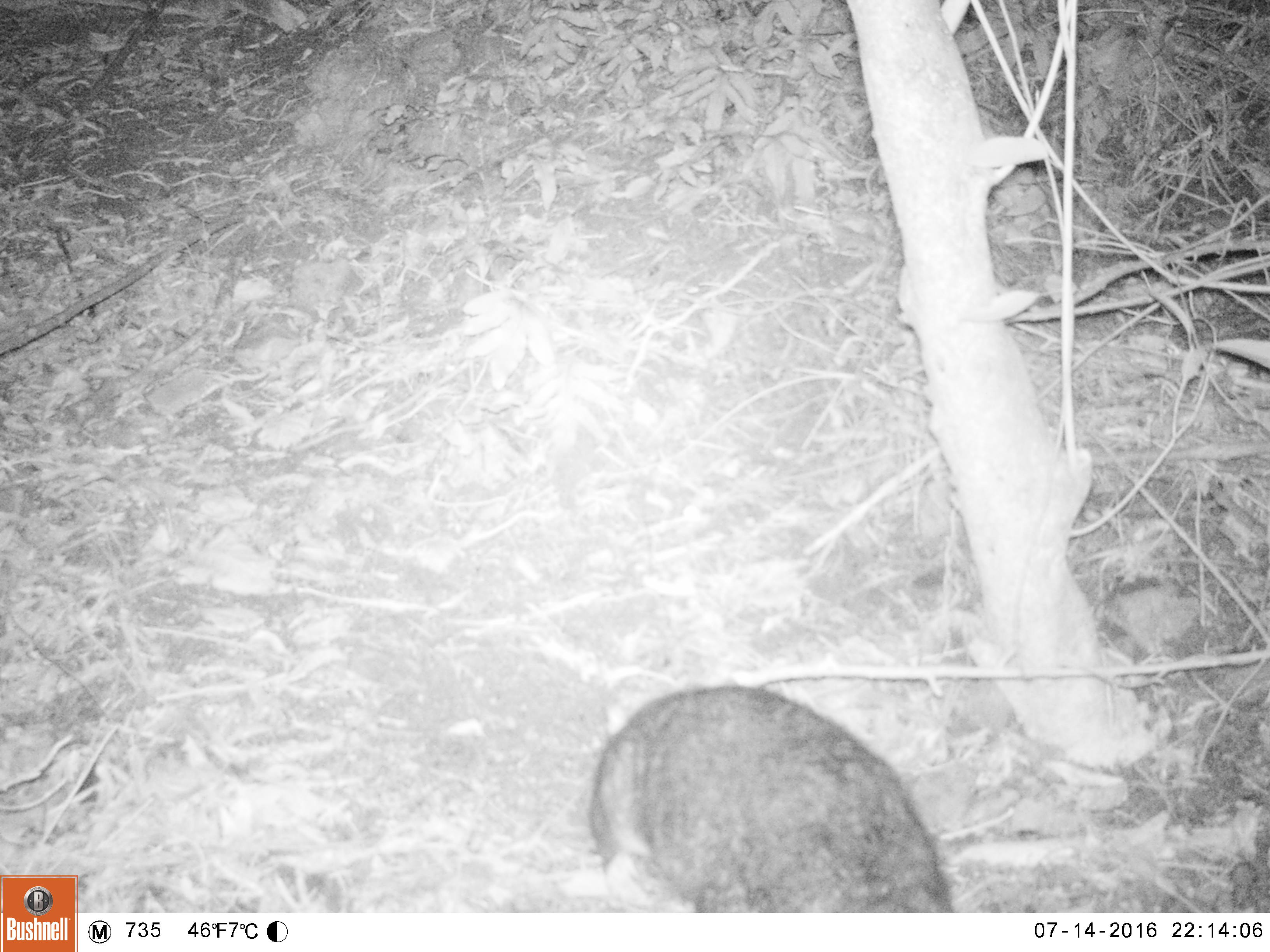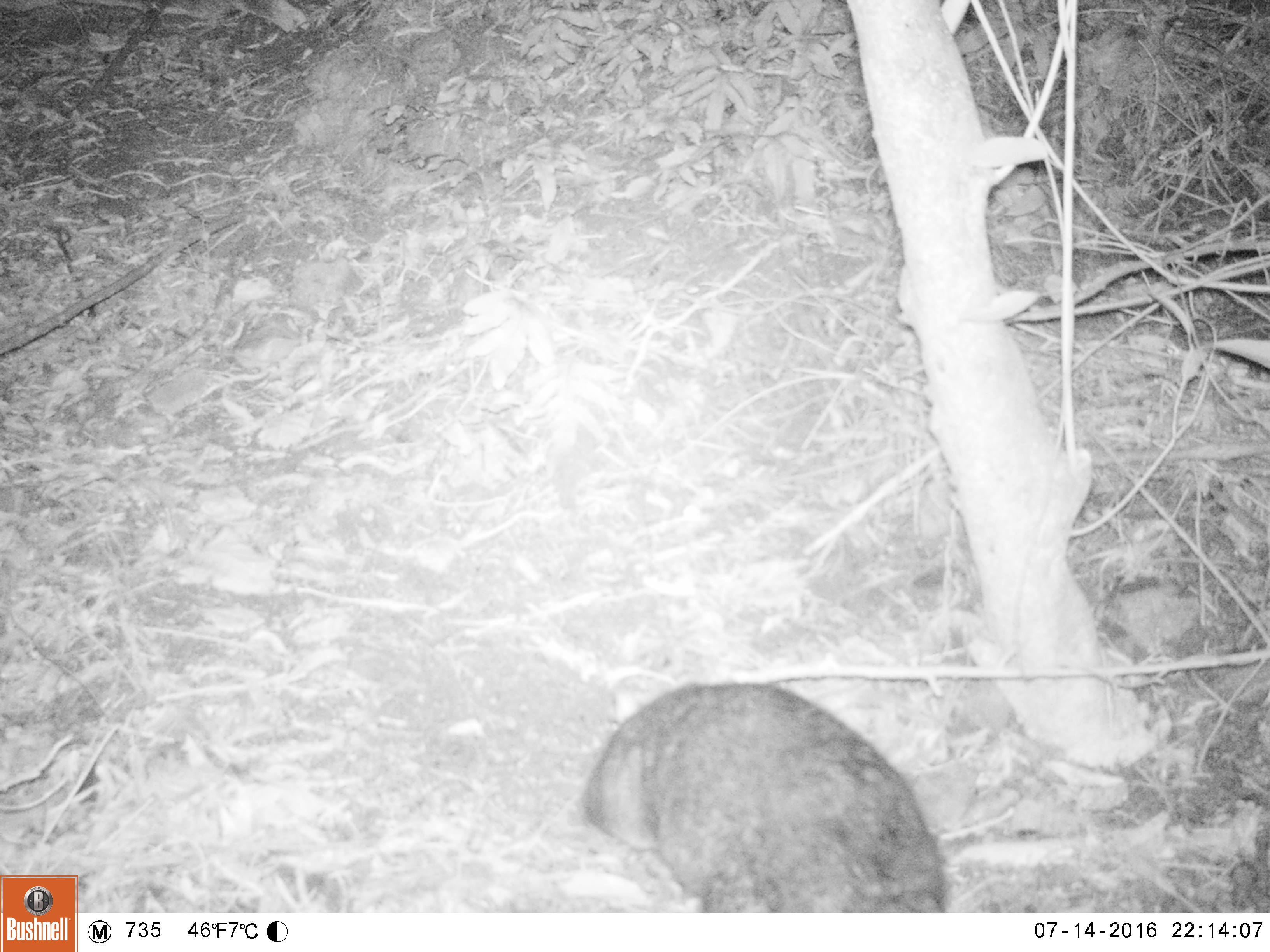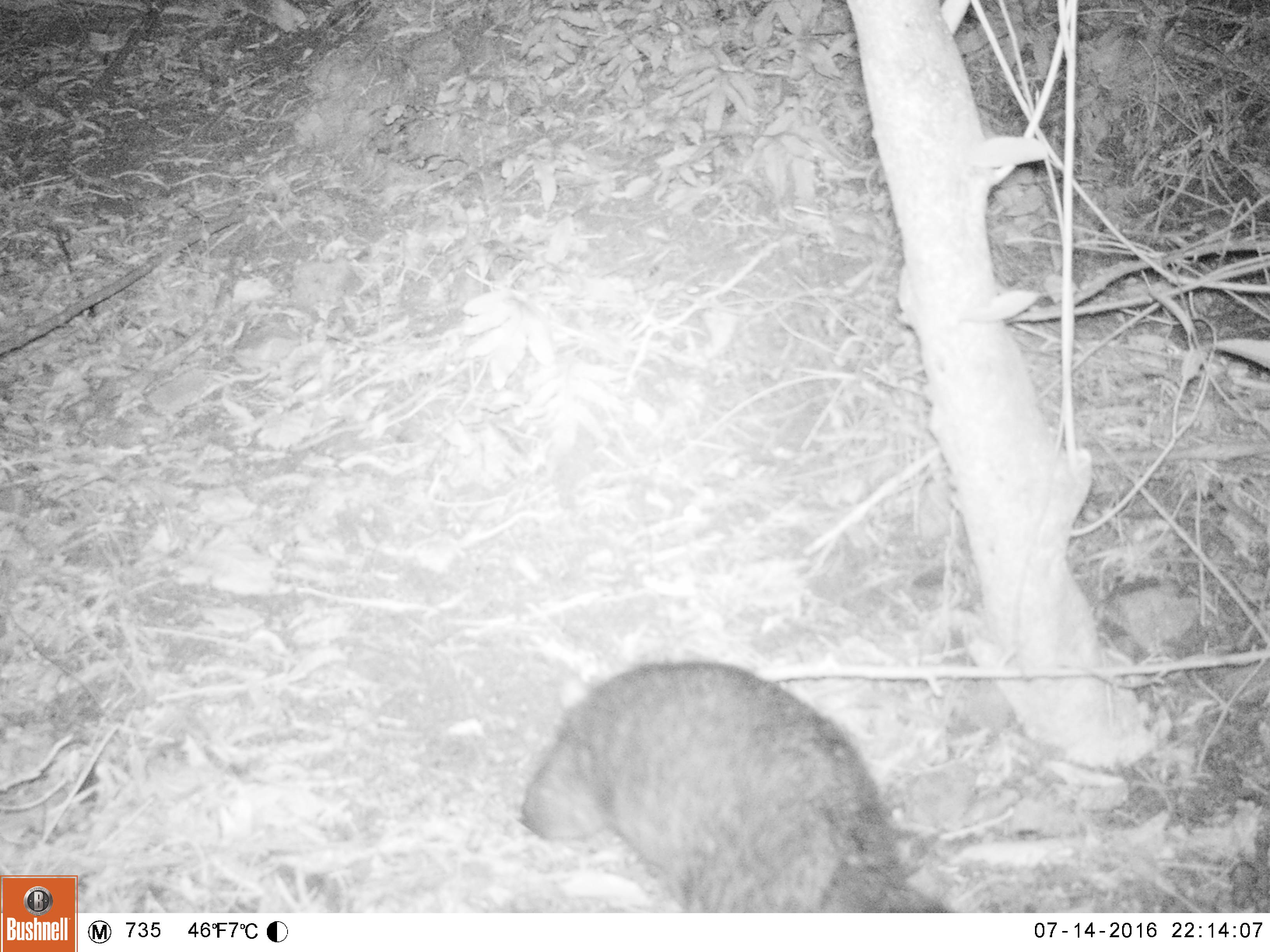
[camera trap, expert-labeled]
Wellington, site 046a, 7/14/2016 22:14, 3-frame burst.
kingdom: Animalia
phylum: Chordata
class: Mammalia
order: Didelphimorphia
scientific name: Didelphimorphia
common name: possum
Possum (Didelphimorphia).